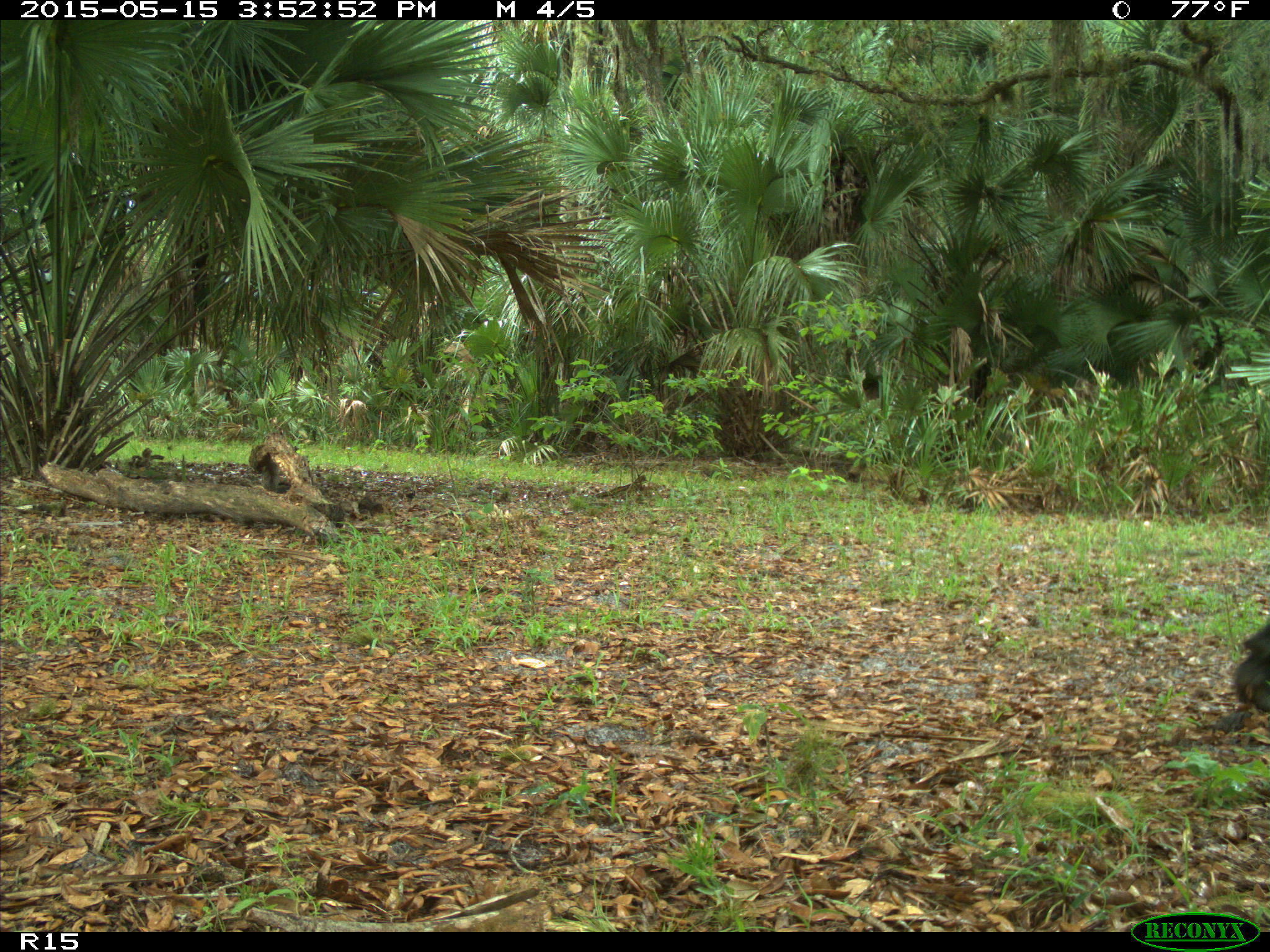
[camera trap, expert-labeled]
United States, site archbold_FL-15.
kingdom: Animalia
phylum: Chordata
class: Mammalia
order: Artiodactyla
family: Bovidae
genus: Bos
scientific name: Bos taurus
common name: domestic cow